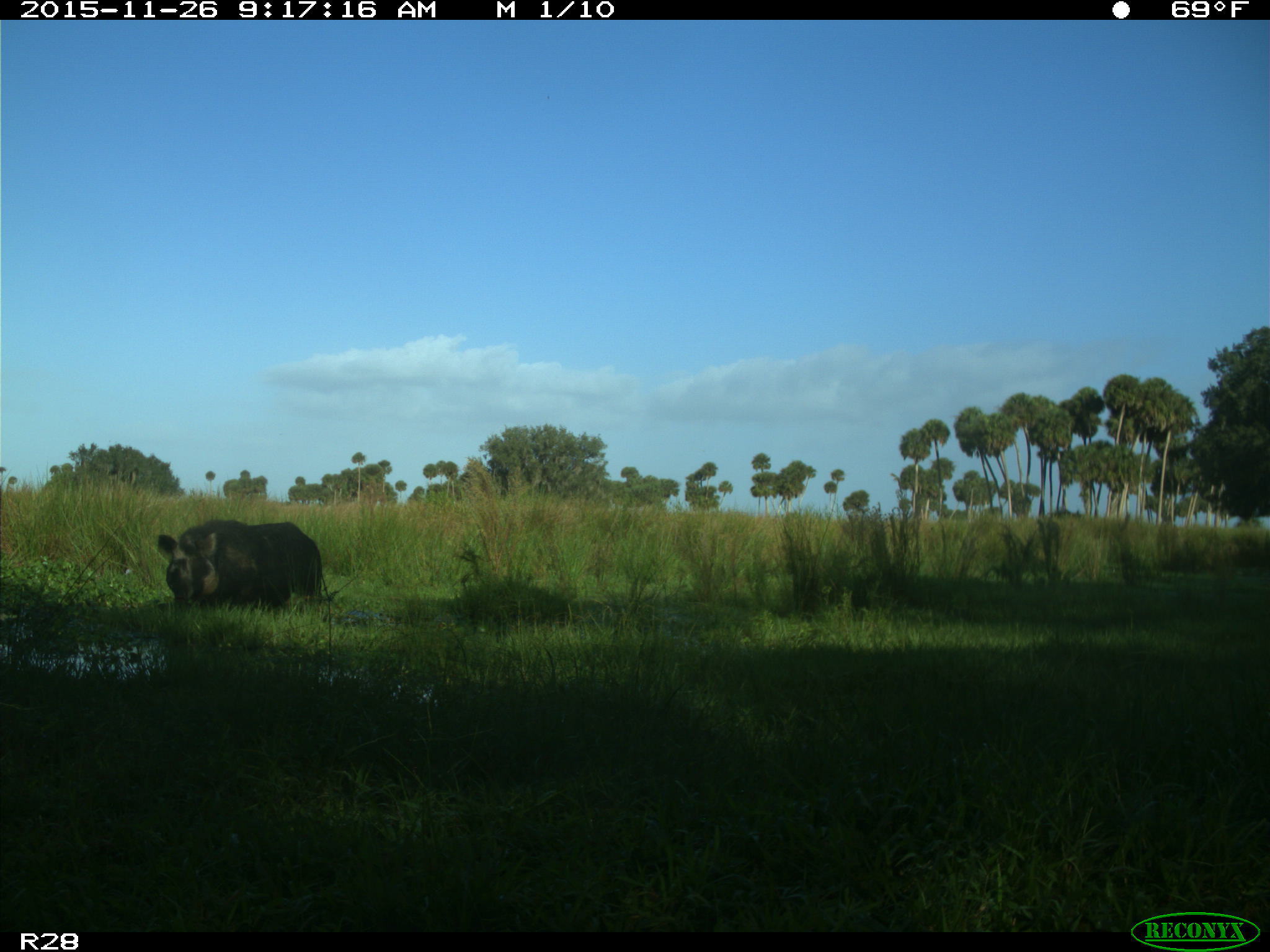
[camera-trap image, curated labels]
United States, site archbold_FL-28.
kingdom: Animalia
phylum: Chordata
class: Mammalia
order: Artiodactyla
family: Suidae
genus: Sus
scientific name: Sus scrofa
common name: wild boar